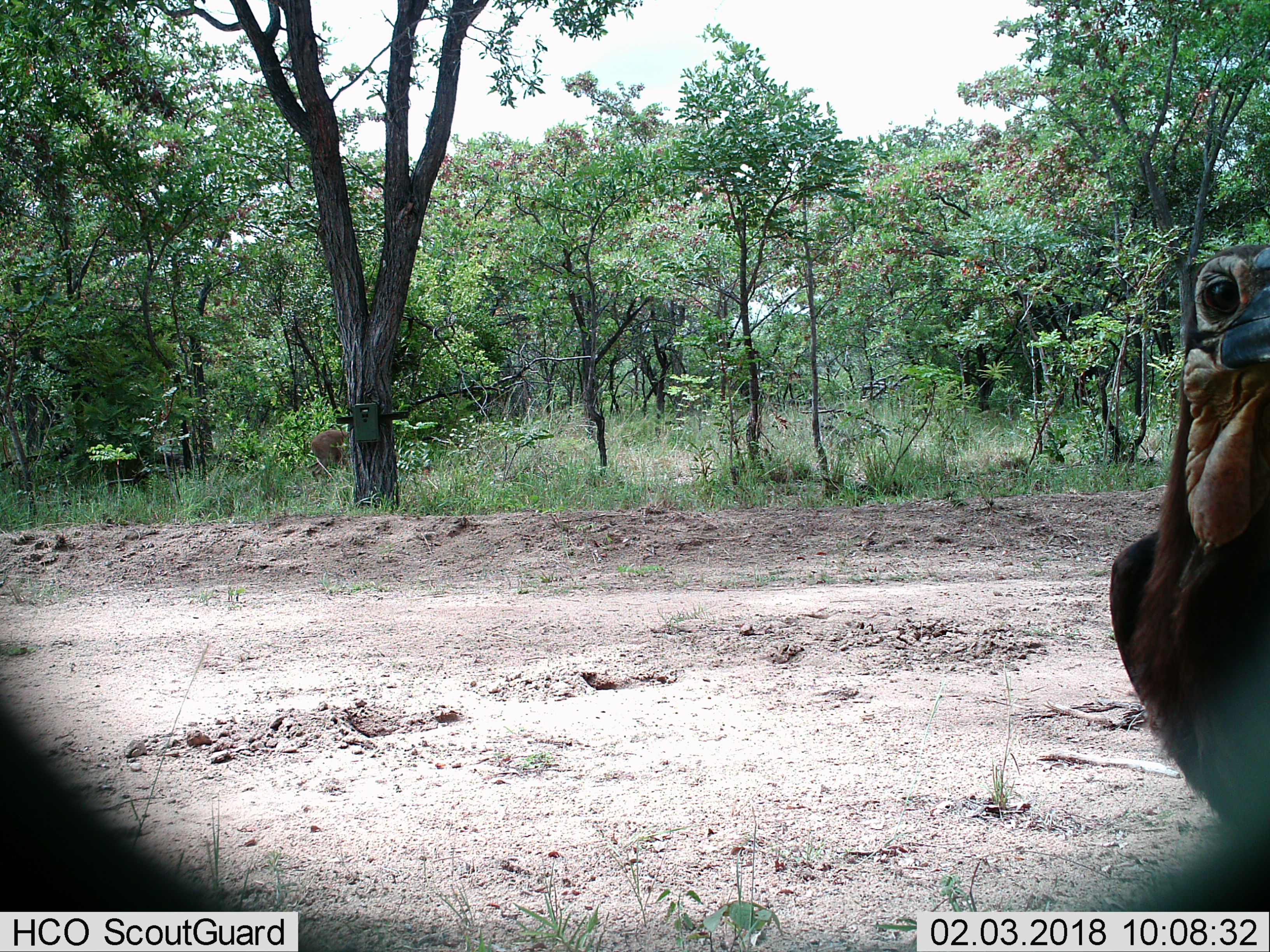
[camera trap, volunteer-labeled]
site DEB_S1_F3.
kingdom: Animalia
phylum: Chordata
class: Aves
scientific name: Aves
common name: bird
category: birdother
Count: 1.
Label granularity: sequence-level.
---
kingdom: Animalia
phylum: Chordata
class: Mammalia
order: Artiodactyla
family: Bovidae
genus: Aepyceros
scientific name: Aepyceros melampus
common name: impala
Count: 1.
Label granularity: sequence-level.